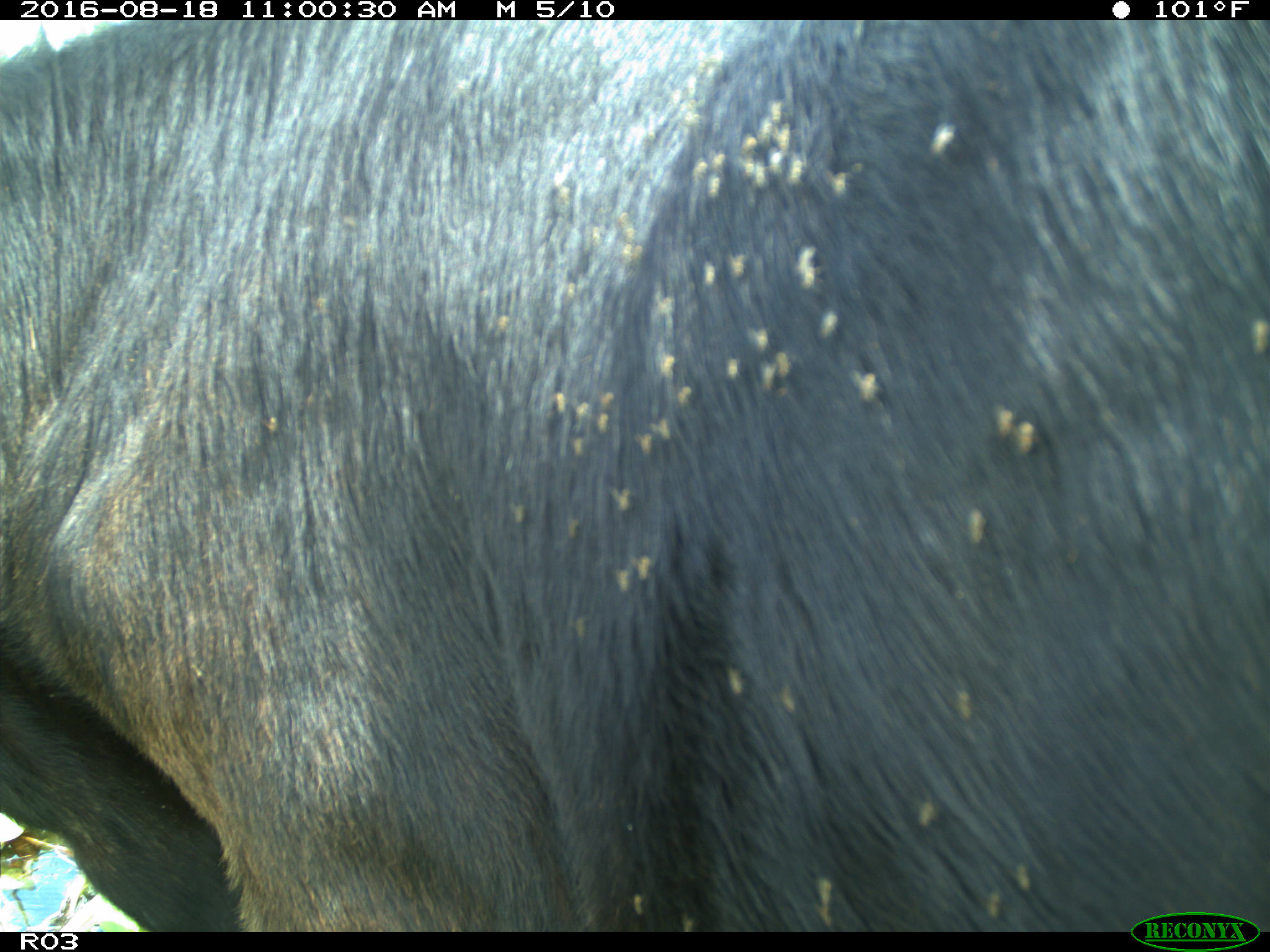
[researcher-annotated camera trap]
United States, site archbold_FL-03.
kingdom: Animalia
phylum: Chordata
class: Mammalia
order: Artiodactyla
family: Bovidae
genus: Bos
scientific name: Bos taurus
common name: domestic cow